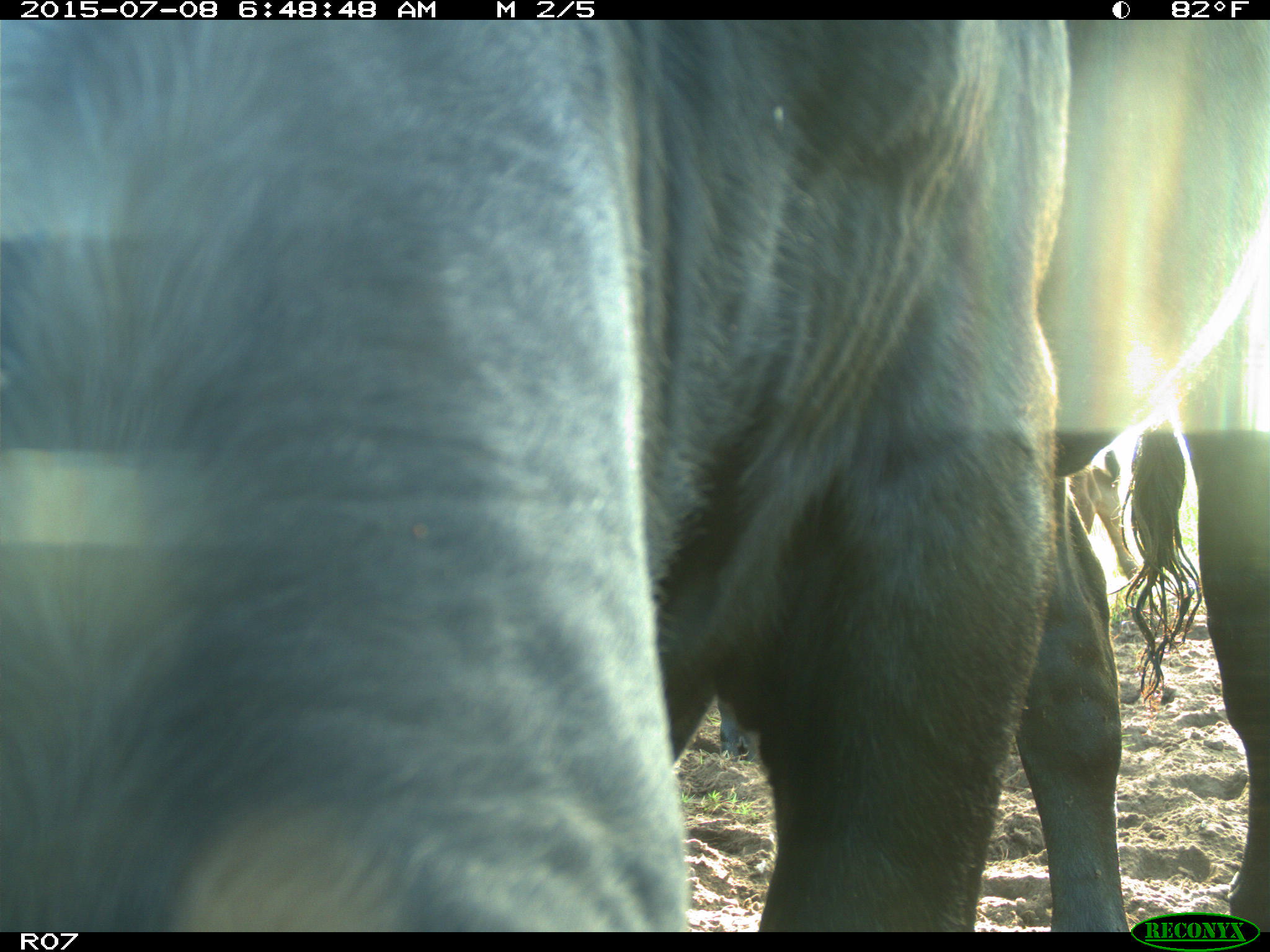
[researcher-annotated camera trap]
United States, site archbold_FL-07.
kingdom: Animalia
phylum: Chordata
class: Mammalia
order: Artiodactyla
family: Bovidae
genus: Bos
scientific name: Bos taurus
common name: domestic cow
Bos taurus (domestic cow).